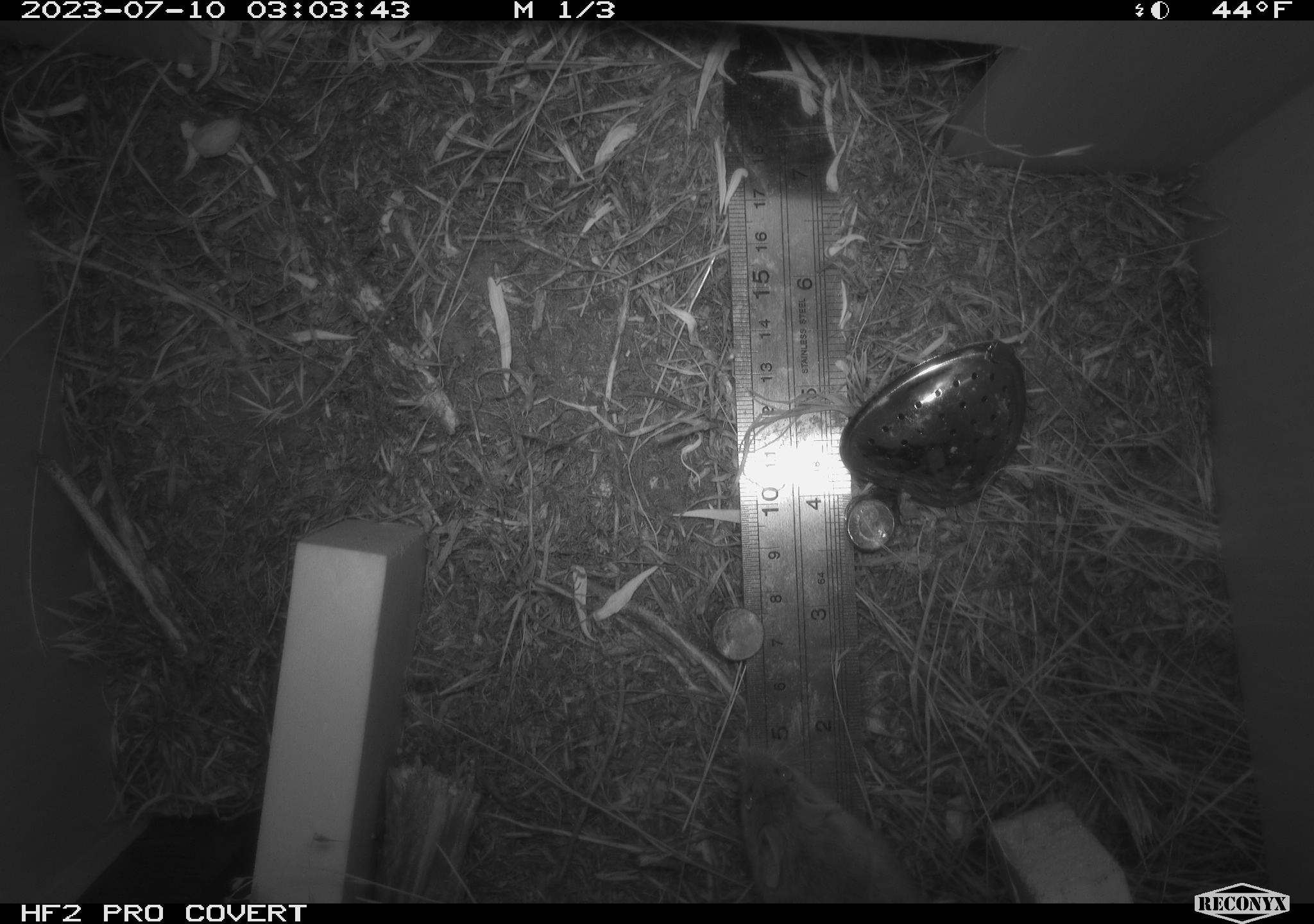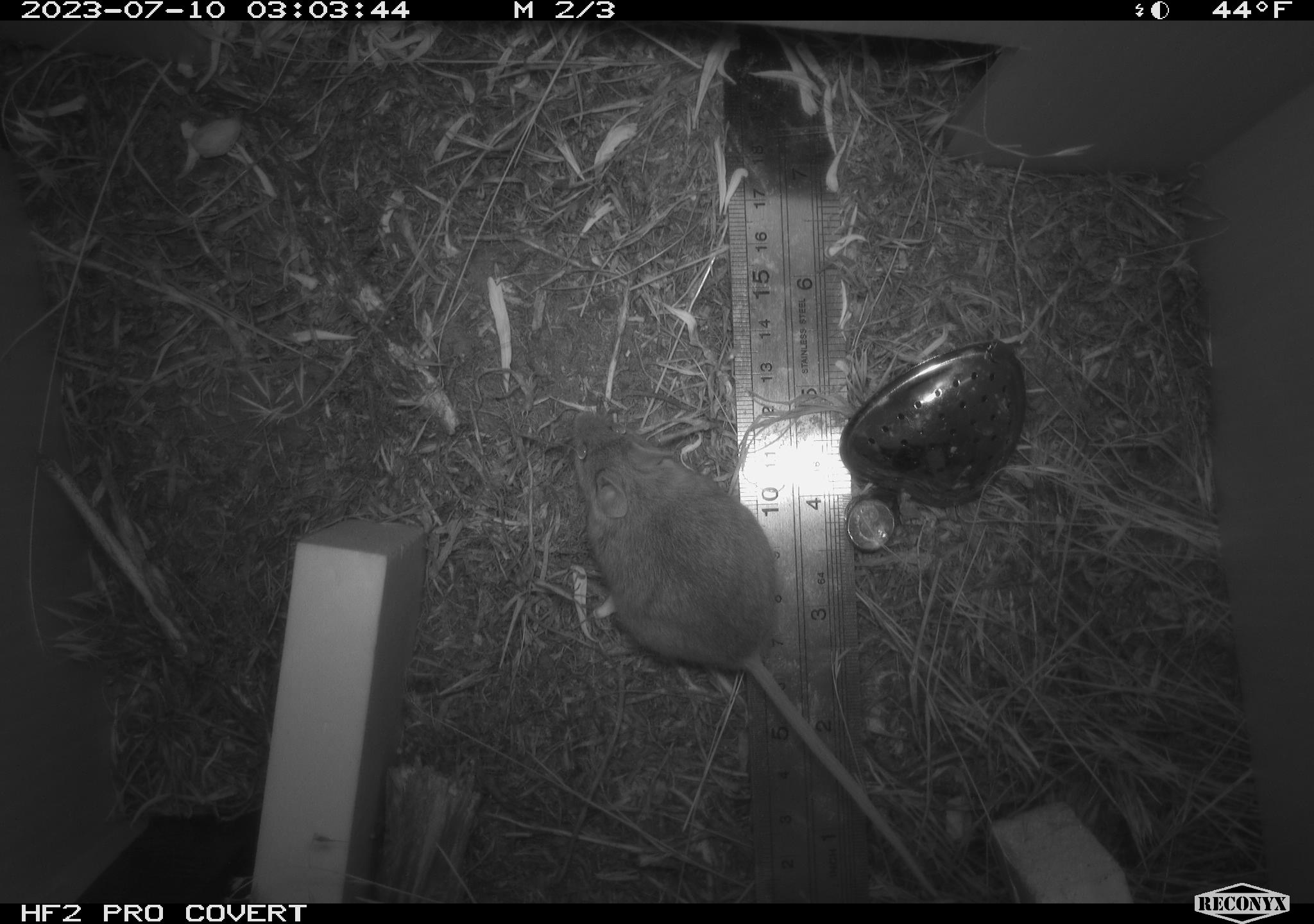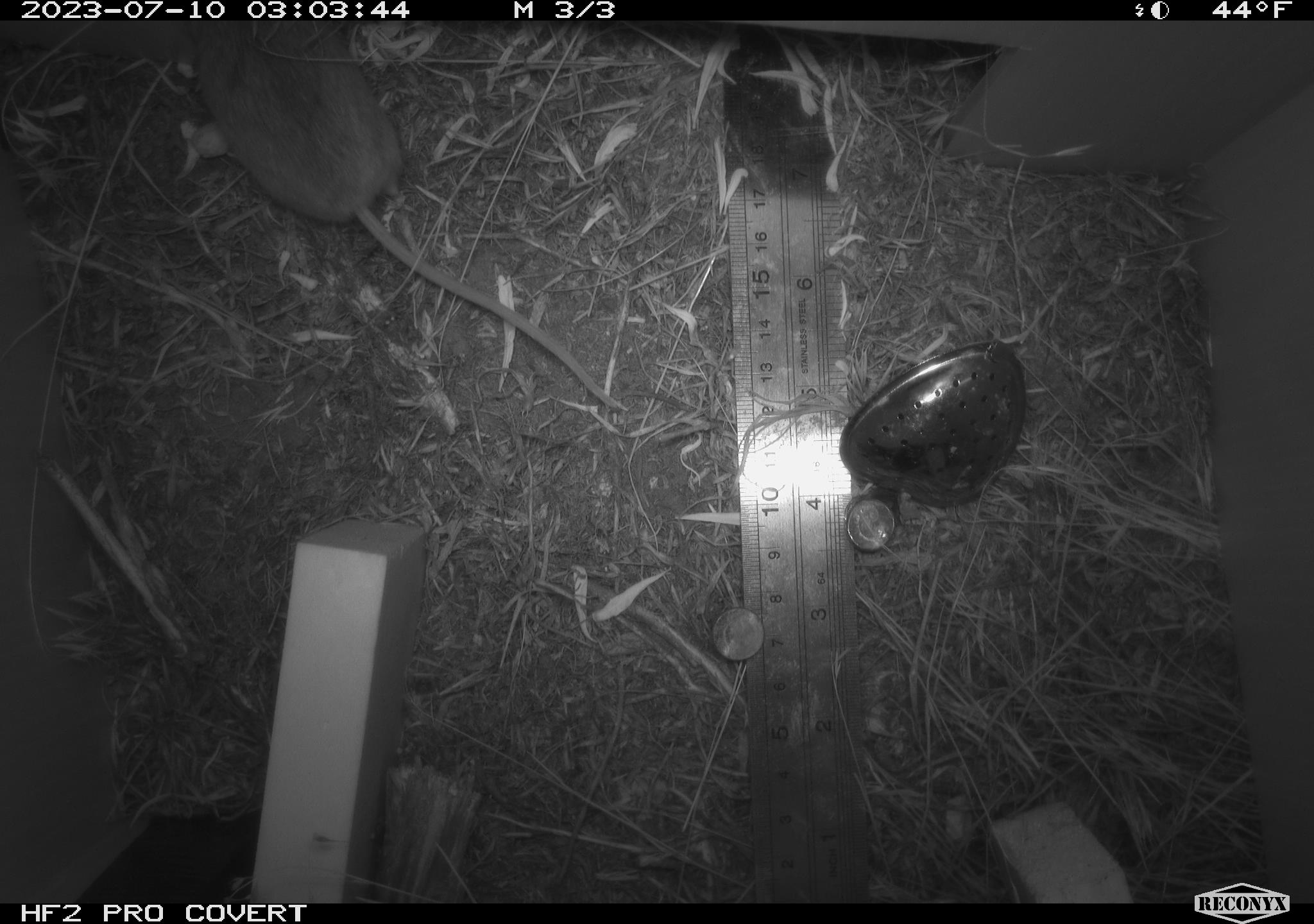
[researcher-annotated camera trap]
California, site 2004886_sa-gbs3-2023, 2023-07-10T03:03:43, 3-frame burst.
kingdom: Animalia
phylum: Chordata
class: Mammalia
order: Rodentia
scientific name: Rodentia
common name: mouse species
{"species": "mouse species (Rodentia)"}